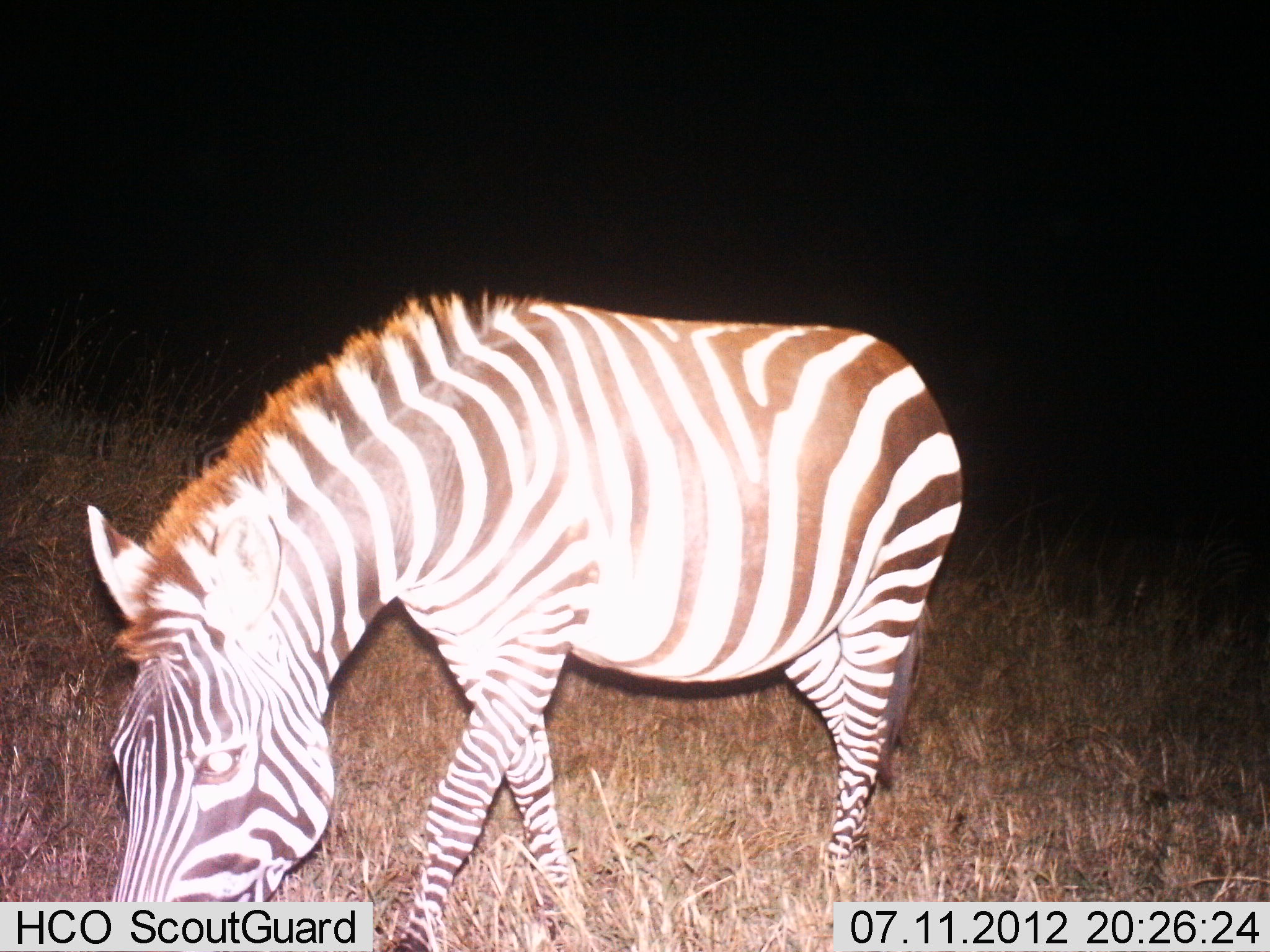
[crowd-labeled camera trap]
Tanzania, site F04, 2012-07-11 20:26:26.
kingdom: Animalia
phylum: Chordata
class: Mammalia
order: Perissodactyla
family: Equidae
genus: Equus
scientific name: Equus quagga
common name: plains zebra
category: zebra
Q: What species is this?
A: Zebra (plains zebra) (Equus quagga).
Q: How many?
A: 1.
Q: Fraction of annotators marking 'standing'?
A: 40%.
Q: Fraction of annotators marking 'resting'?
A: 0%.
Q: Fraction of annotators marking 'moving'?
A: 10%.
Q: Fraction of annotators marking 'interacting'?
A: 0%.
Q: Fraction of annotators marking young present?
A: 0%.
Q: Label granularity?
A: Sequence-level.